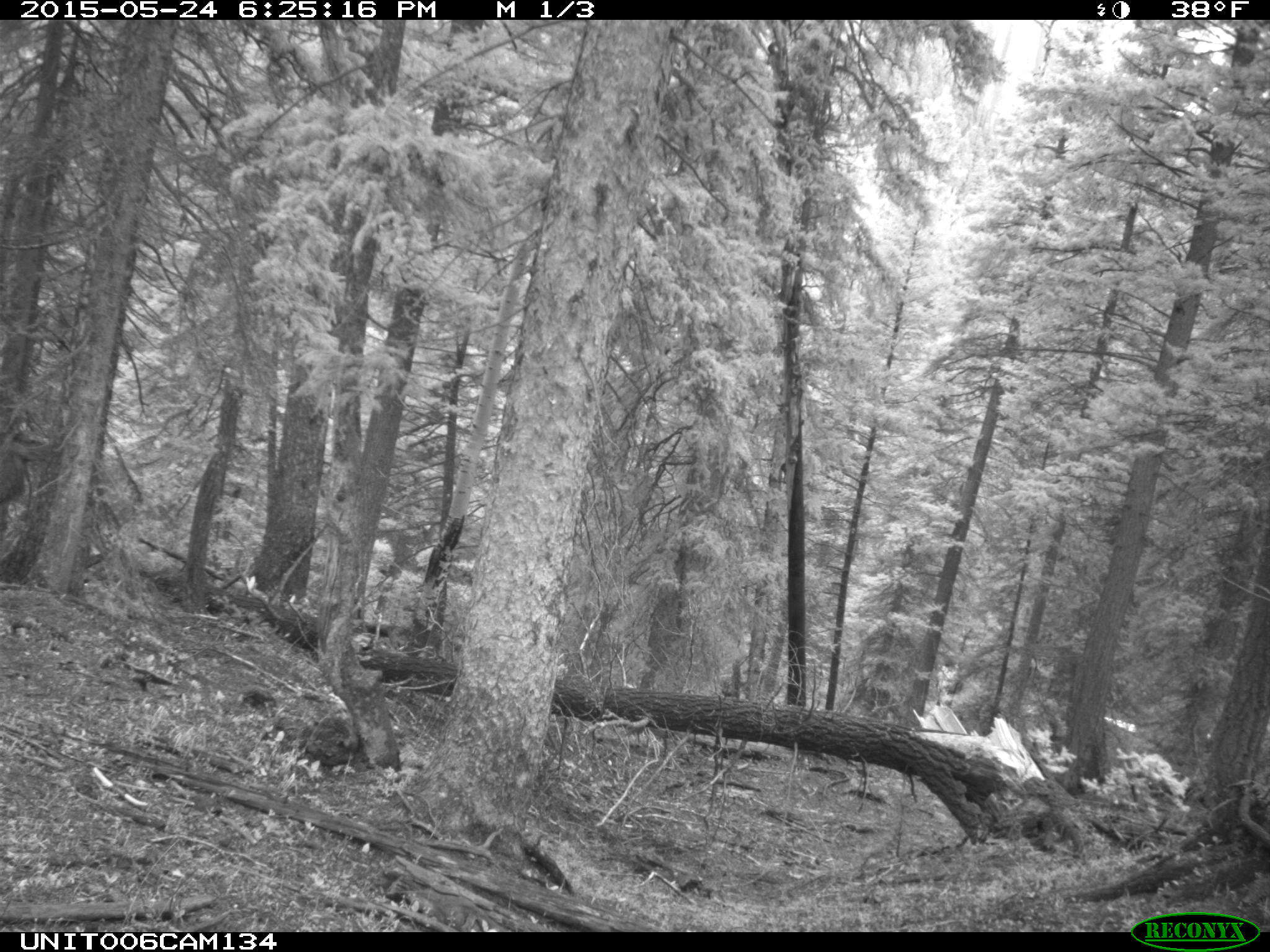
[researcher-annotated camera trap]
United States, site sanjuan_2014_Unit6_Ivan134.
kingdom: Animalia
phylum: Chordata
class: Mammalia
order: Artiodactyla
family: Cervidae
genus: Cervus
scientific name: Cervus elaphus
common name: red deer